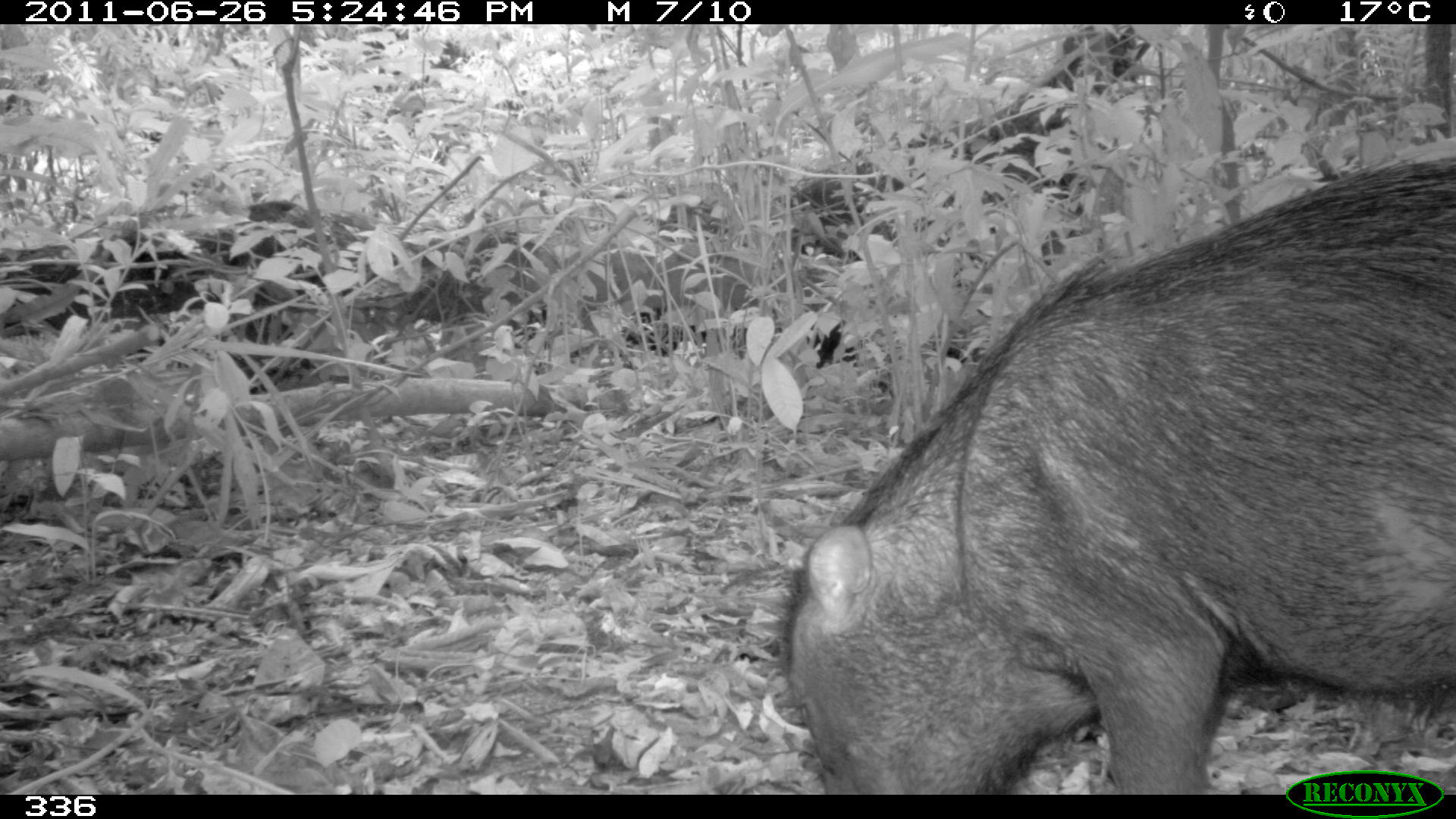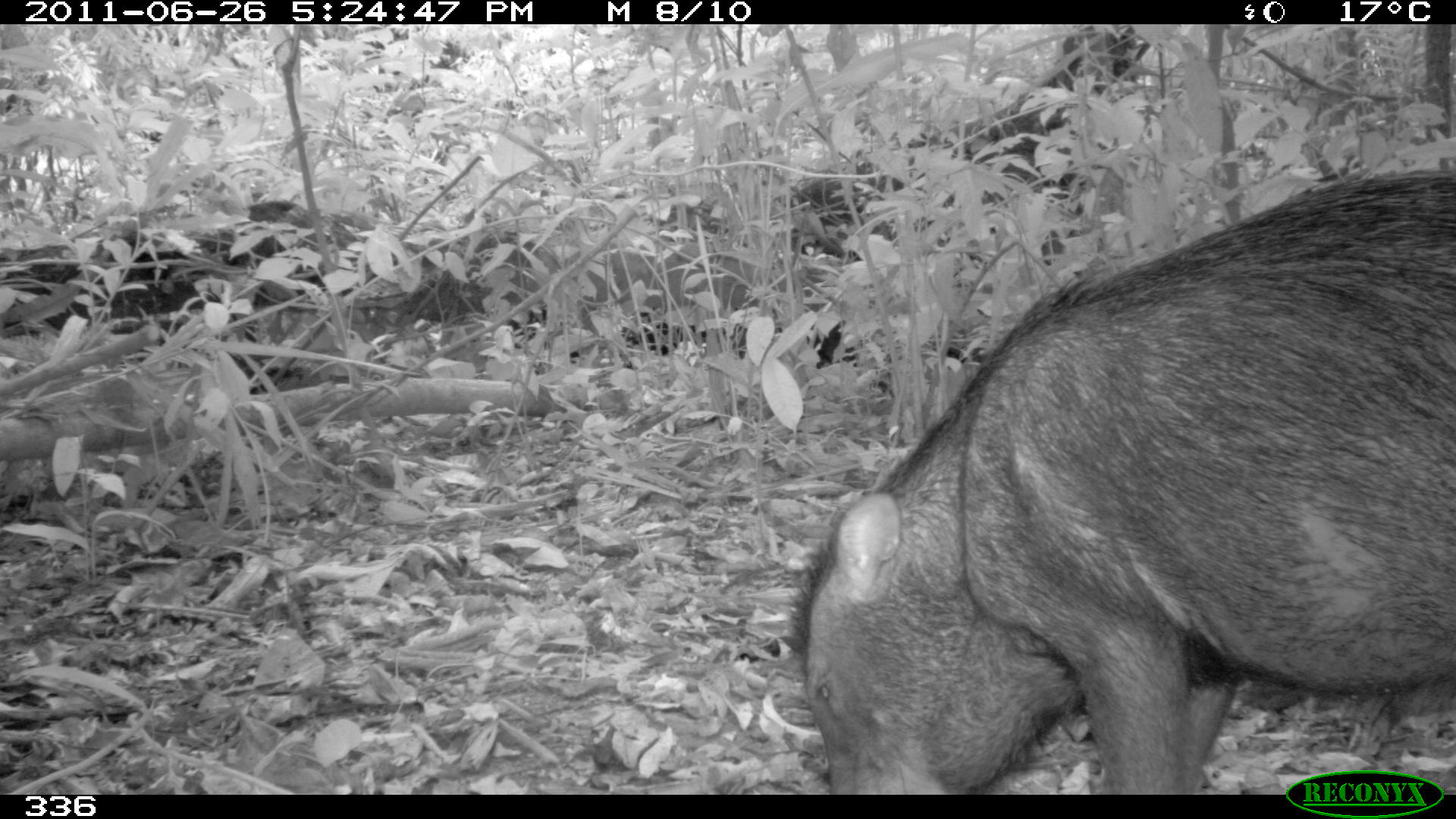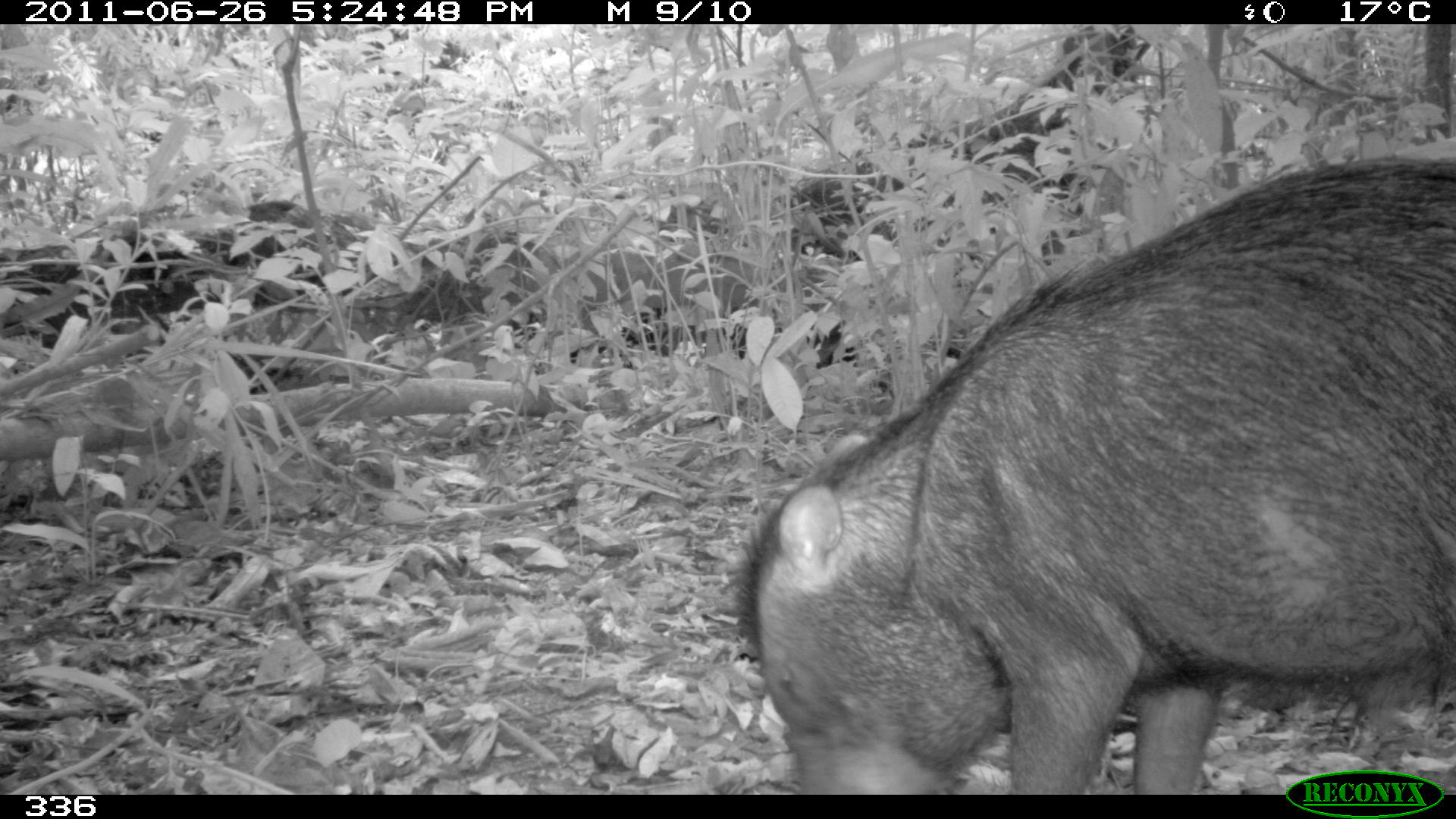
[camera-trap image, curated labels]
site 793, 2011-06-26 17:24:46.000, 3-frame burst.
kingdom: Animalia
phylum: Chordata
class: Mammalia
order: Artiodactyla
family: Tayassuidae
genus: Tayassu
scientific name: Tayassu pecari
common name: white-lipped peccary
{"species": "Tayassu pecari (white-lipped peccary)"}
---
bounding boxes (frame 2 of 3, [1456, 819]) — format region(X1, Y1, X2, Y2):
tayassu pecari: region(783, 169, 1456, 794)